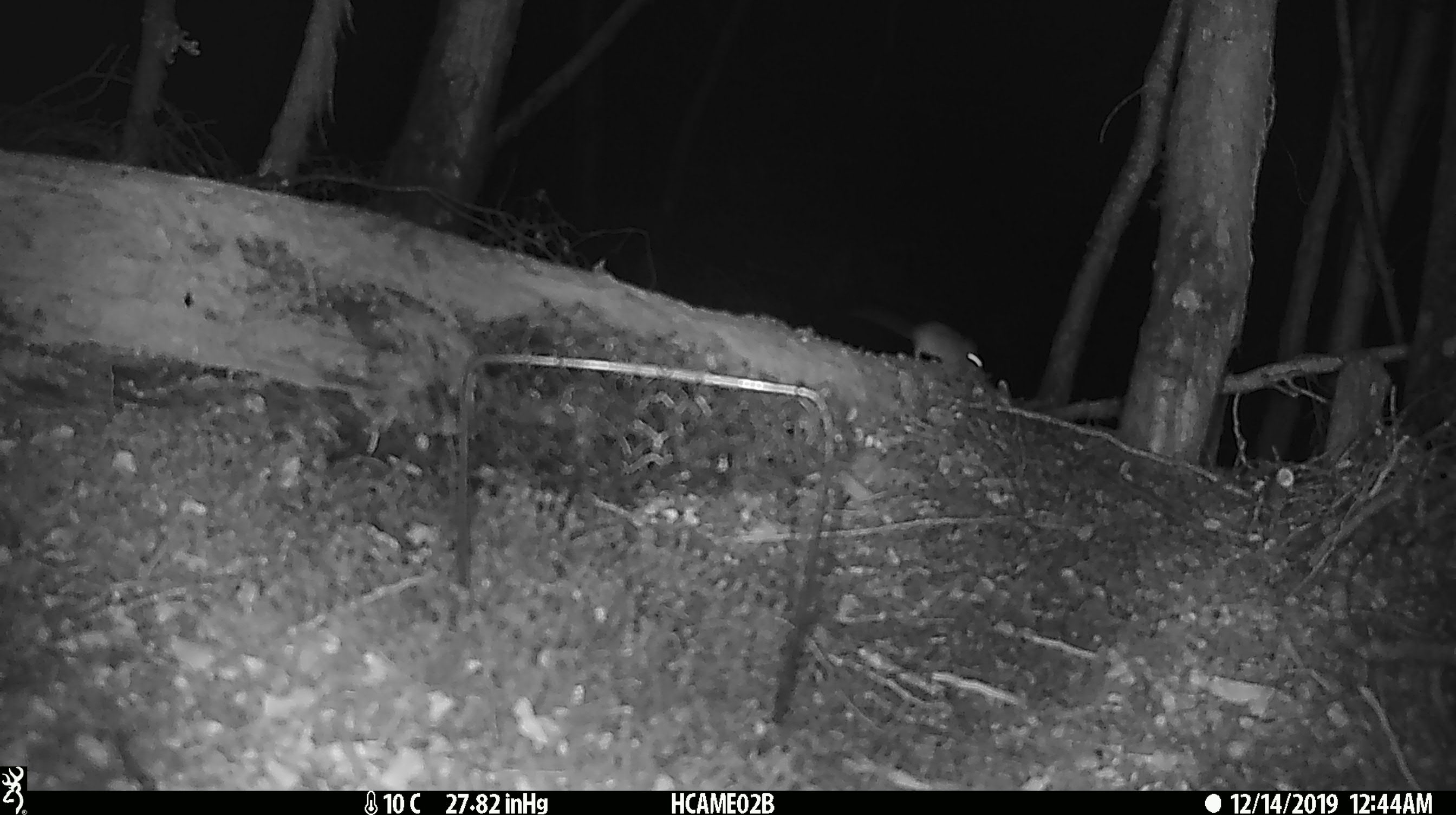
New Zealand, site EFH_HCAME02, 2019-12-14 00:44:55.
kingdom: Animalia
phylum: Chordata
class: Mammalia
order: Rodentia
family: Muridae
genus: Mus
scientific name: Mus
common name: mouse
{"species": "mouse (Mus)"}